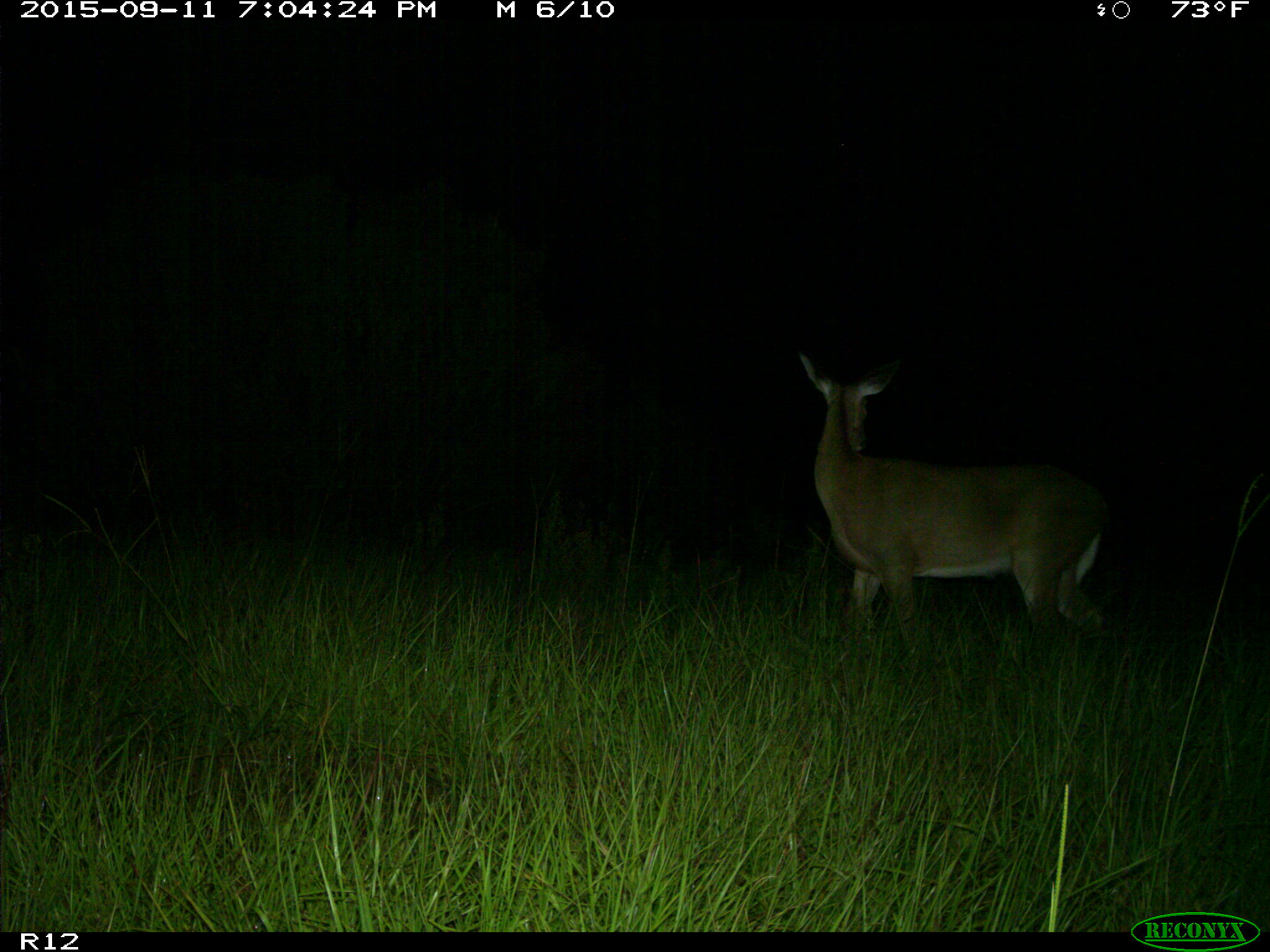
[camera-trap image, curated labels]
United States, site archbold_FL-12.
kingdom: Animalia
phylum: Chordata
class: Mammalia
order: Artiodactyla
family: Cervidae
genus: Odocoileus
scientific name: Odocoileus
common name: deer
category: unidentified deer